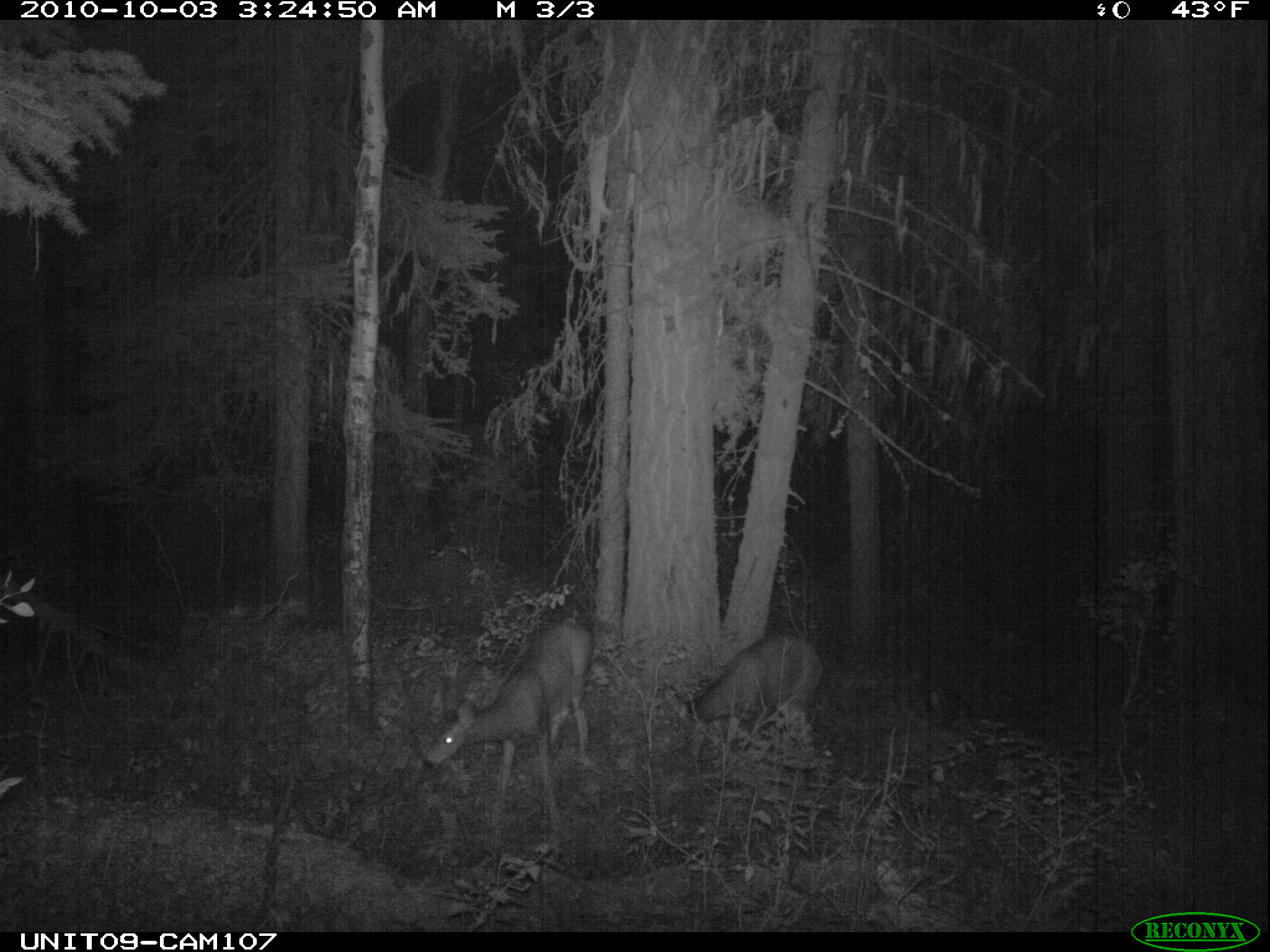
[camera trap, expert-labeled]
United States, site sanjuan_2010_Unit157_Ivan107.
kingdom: Animalia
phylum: Chordata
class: Mammalia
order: Artiodactyla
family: Cervidae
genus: Odocoileus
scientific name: Odocoileus hemionus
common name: mule deer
Odocoileus hemionus (mule deer).